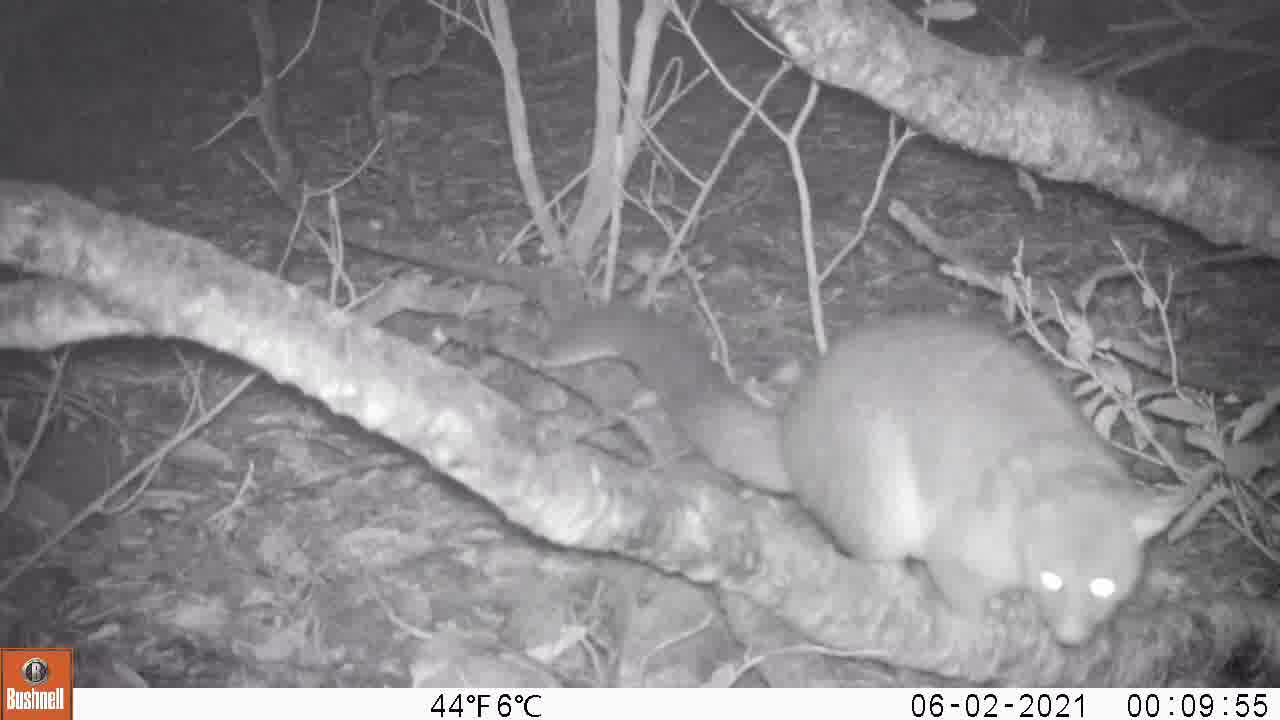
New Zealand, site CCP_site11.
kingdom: Animalia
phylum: Chordata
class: Mammalia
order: Diprotodontia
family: Phalangeridae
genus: Trichosurus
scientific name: Trichosurus vulpecula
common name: common brushtail possum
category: possum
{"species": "possum (common brushtail possum) (Trichosurus vulpecula)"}